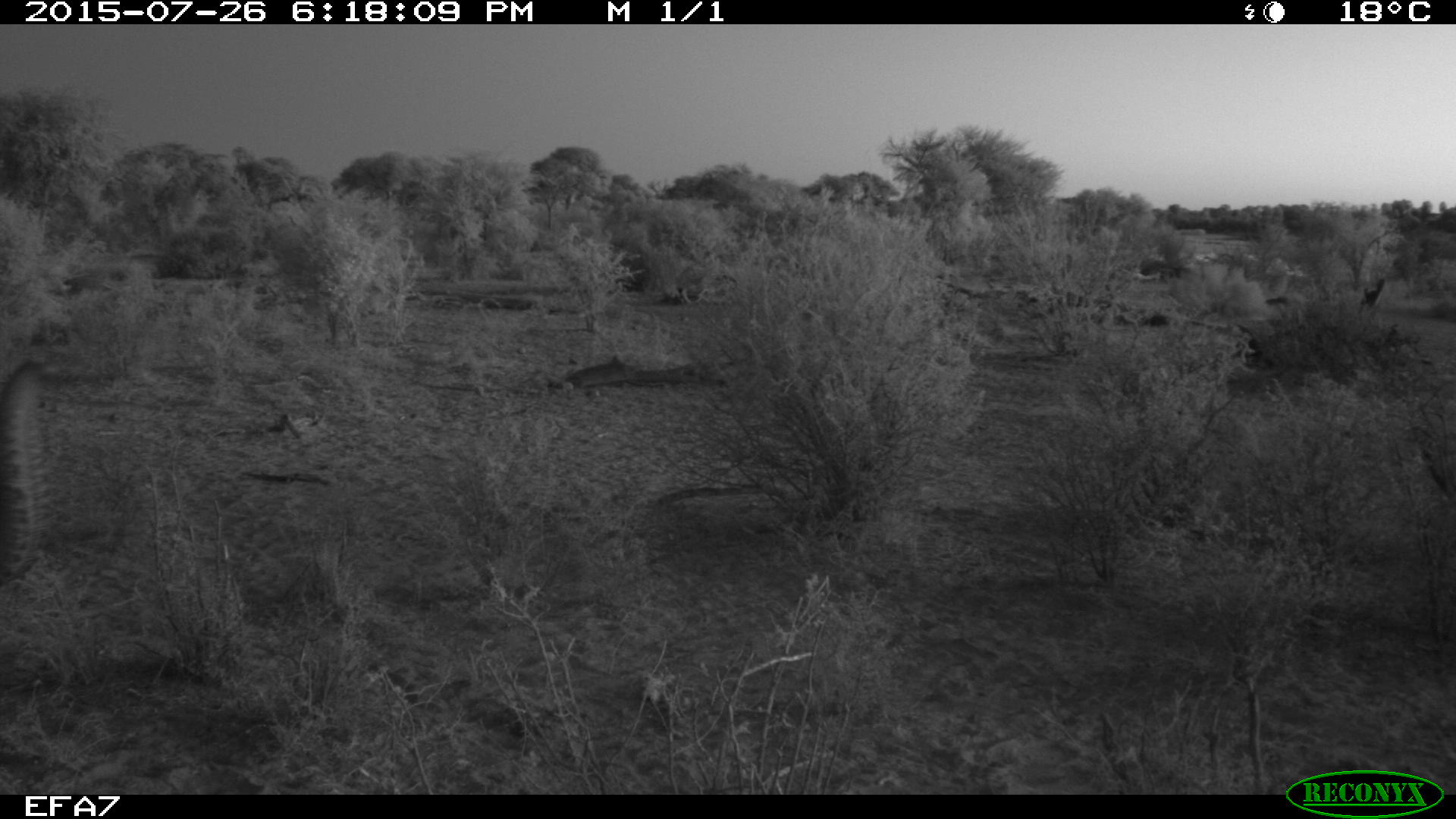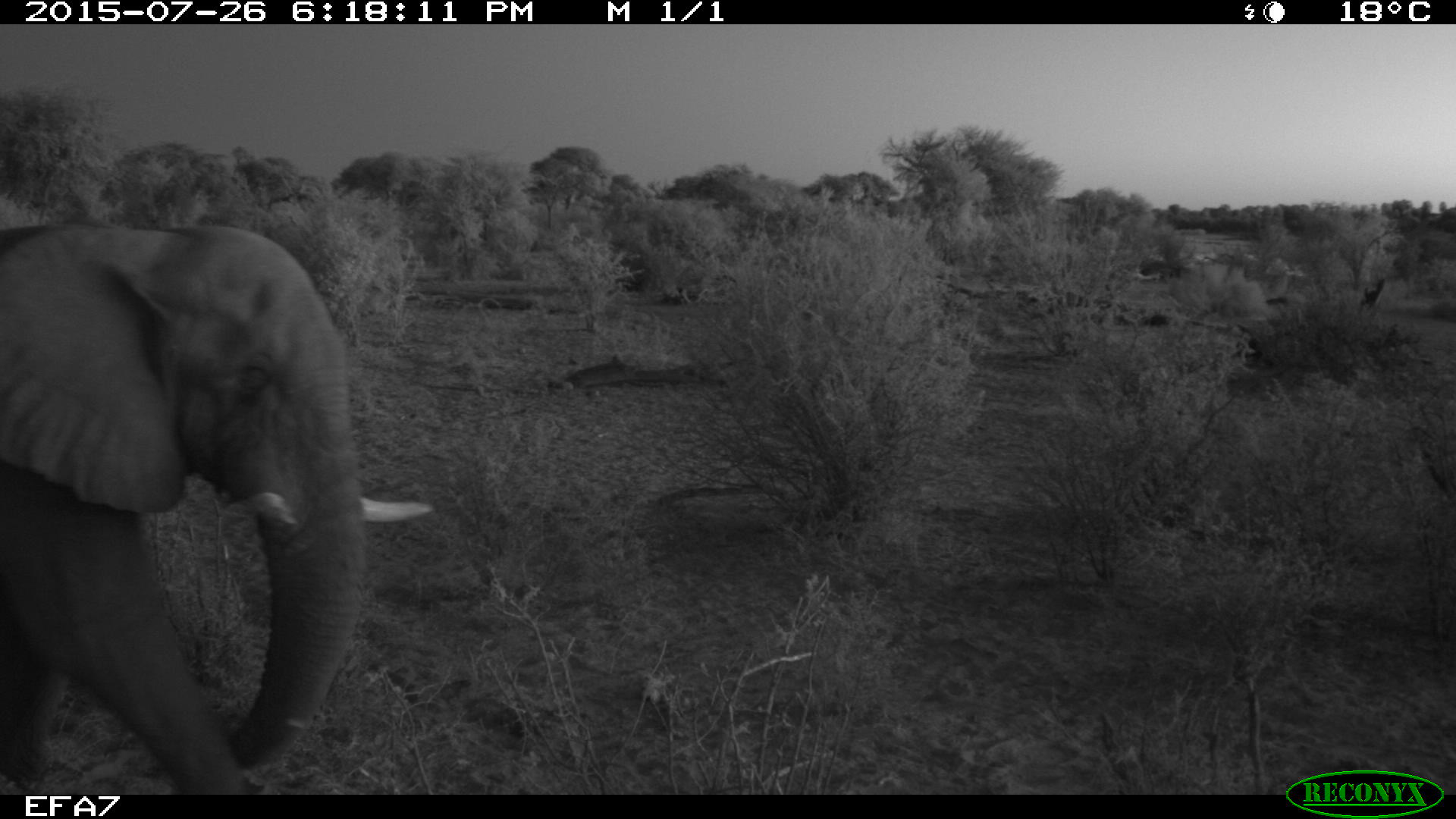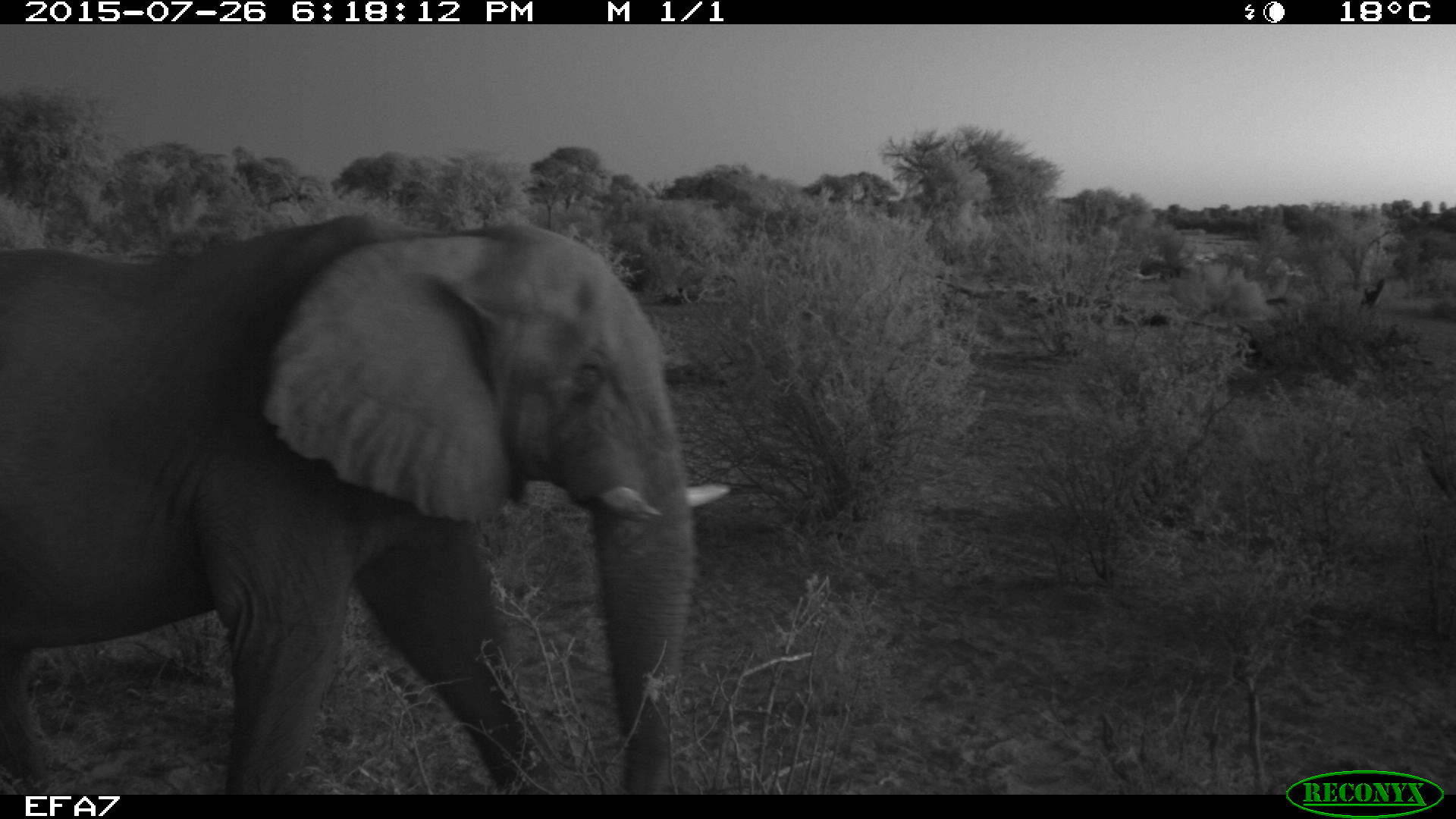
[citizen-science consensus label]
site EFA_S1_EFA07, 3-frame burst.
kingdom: Animalia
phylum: Chordata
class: Mammalia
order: Proboscidea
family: Elephantidae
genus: Loxodonta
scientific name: Loxodonta africana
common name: african bush elephant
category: elephant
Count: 1.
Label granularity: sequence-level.